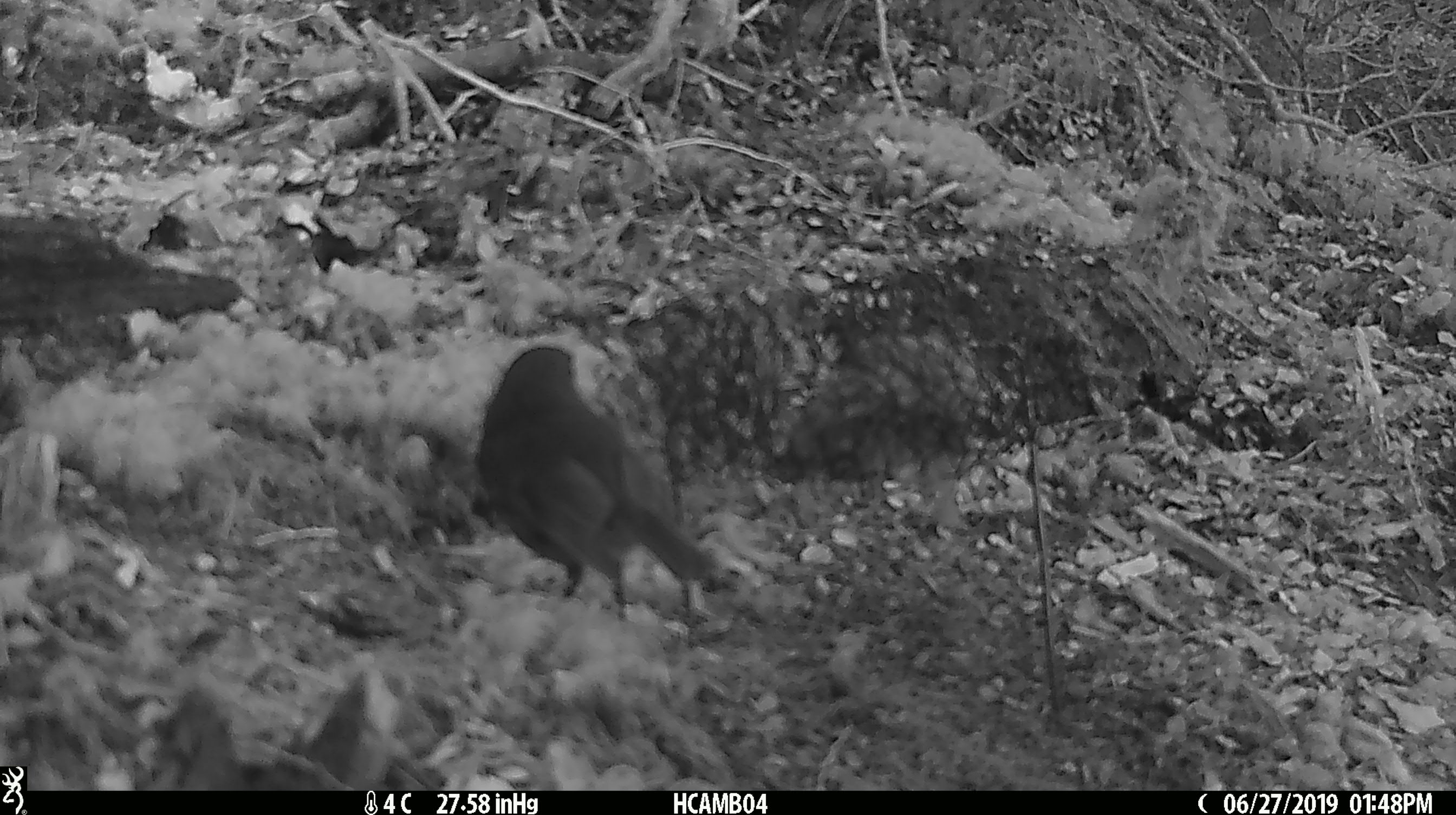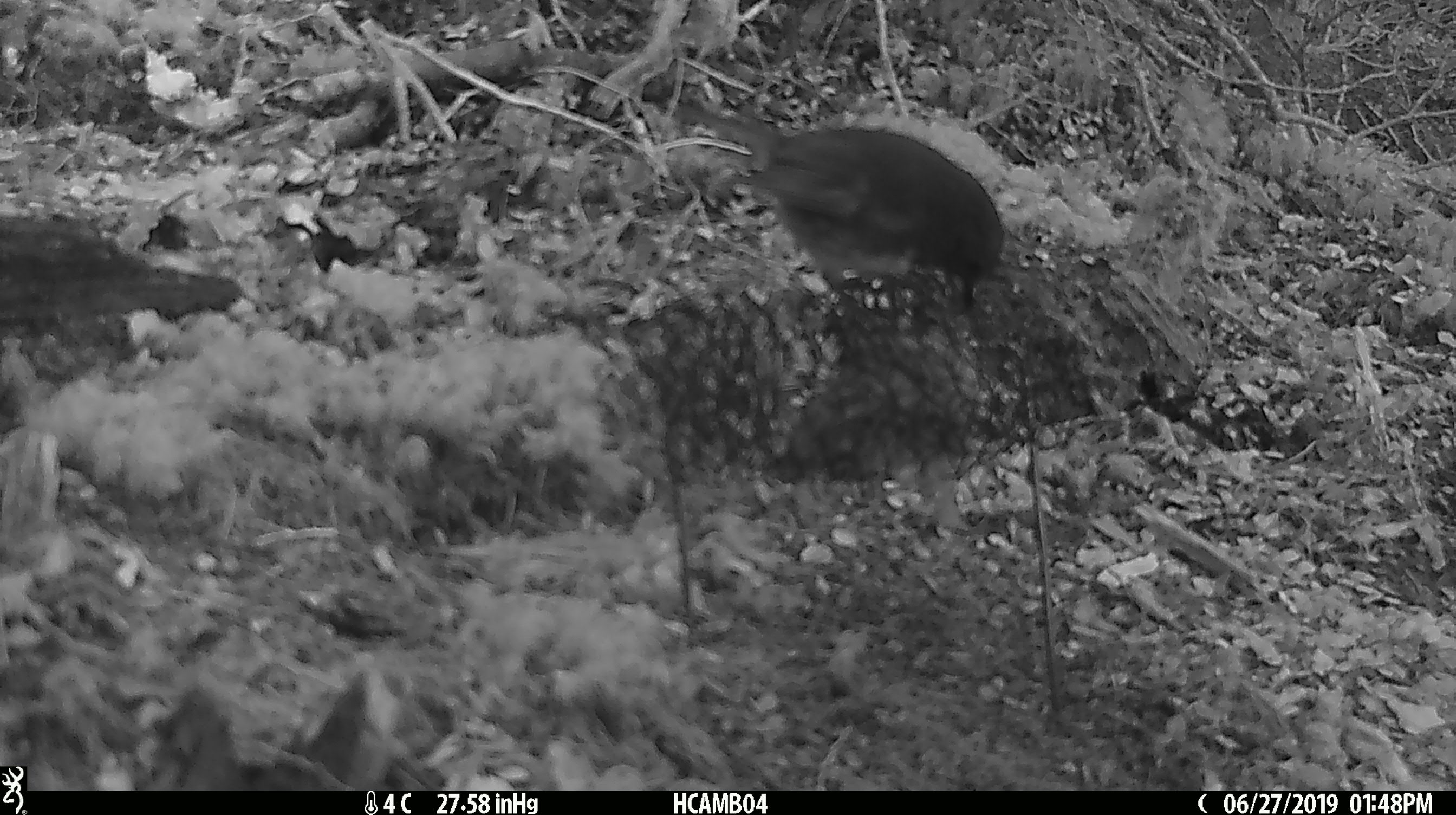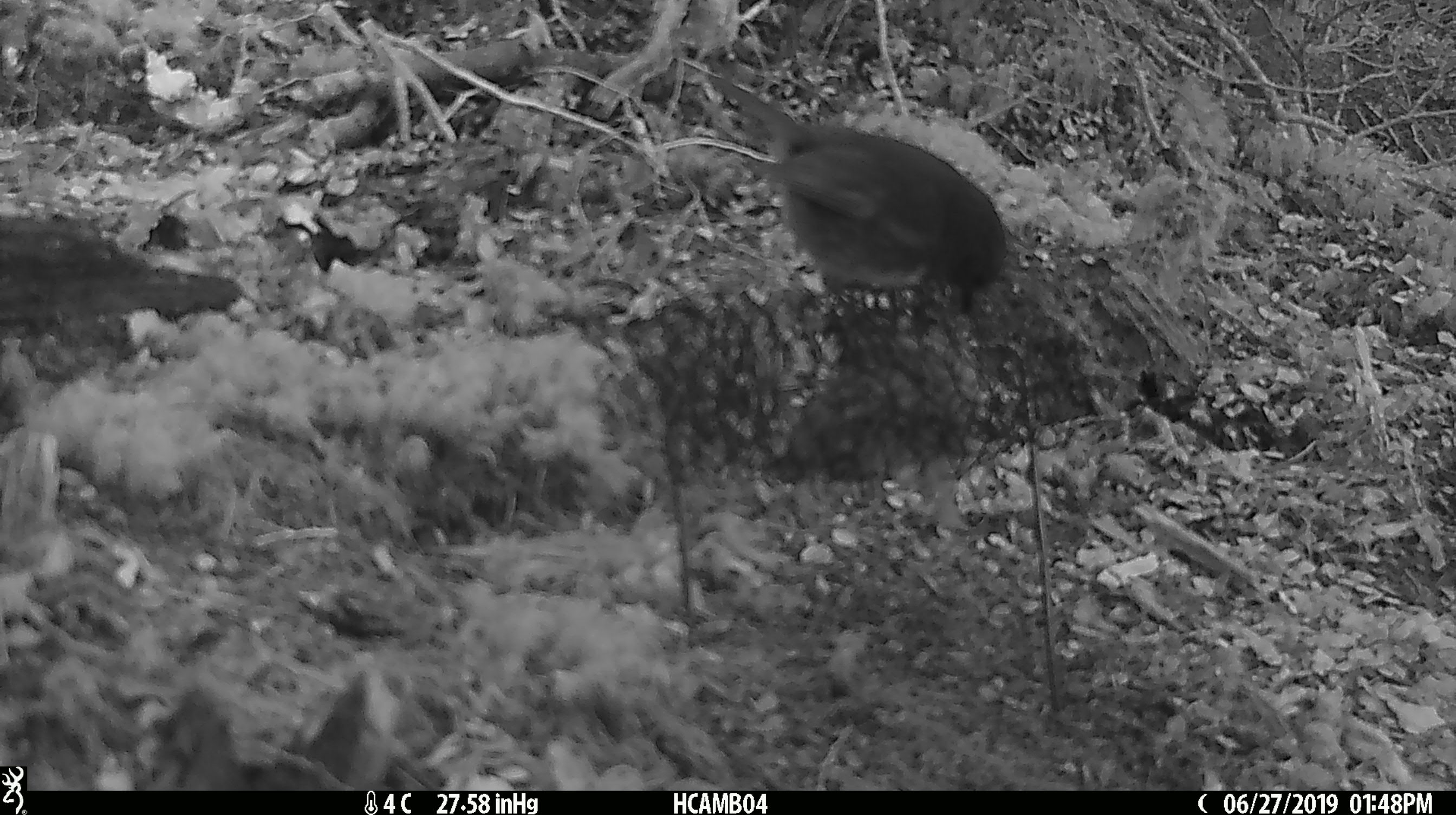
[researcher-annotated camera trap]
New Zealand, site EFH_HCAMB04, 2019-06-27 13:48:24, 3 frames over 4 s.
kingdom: Animalia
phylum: Chordata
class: Aves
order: Passeriformes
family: Petroicidae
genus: Petroica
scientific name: Petroica australis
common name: new zealand robin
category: robin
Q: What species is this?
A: Robin (new zealand robin) (Petroica australis).